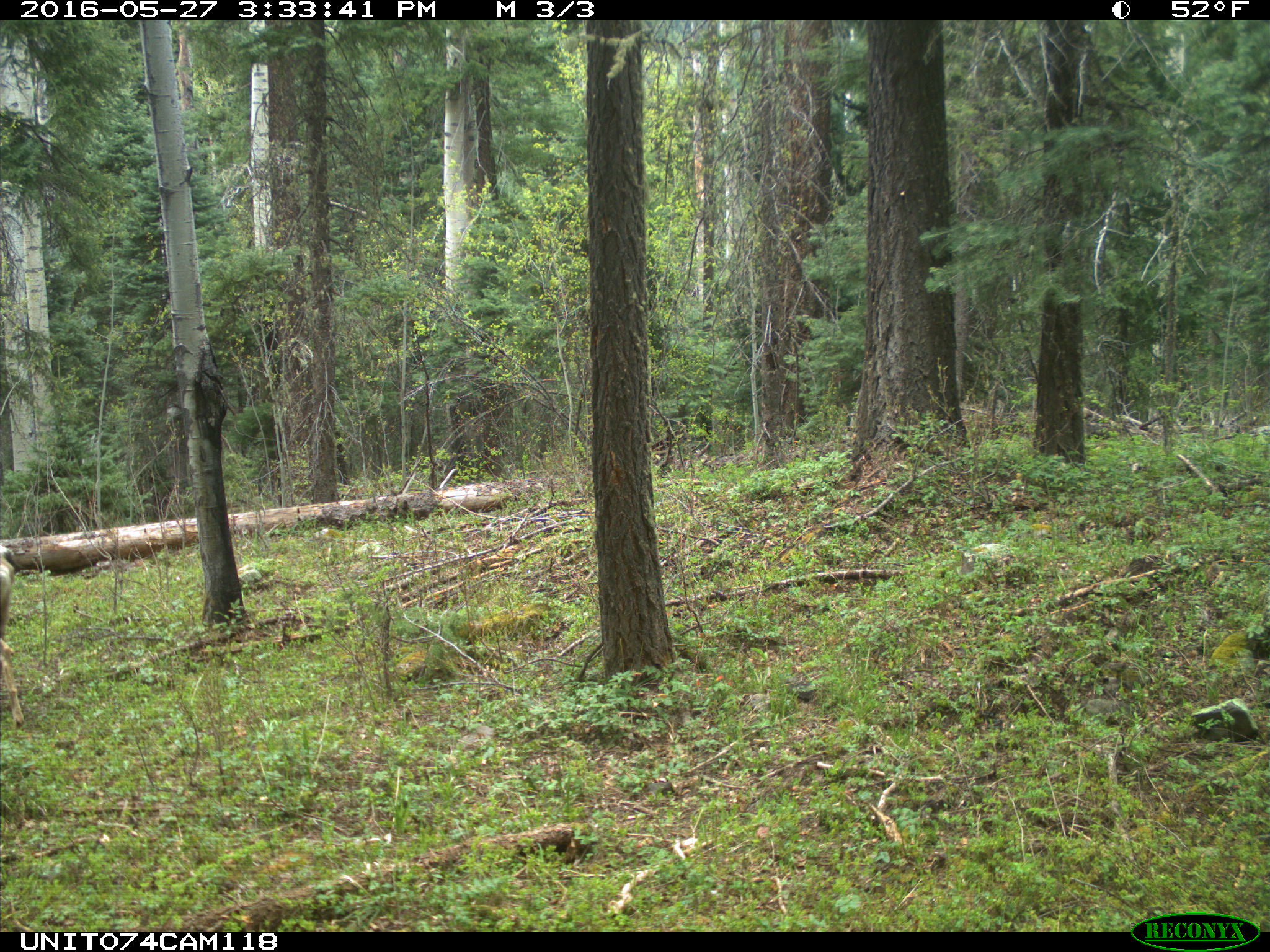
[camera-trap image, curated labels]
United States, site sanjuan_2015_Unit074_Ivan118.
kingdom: Animalia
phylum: Chordata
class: Mammalia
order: Artiodactyla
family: Cervidae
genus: Odocoileus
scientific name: Odocoileus hemionus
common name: mule deer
Odocoileus hemionus (mule deer).